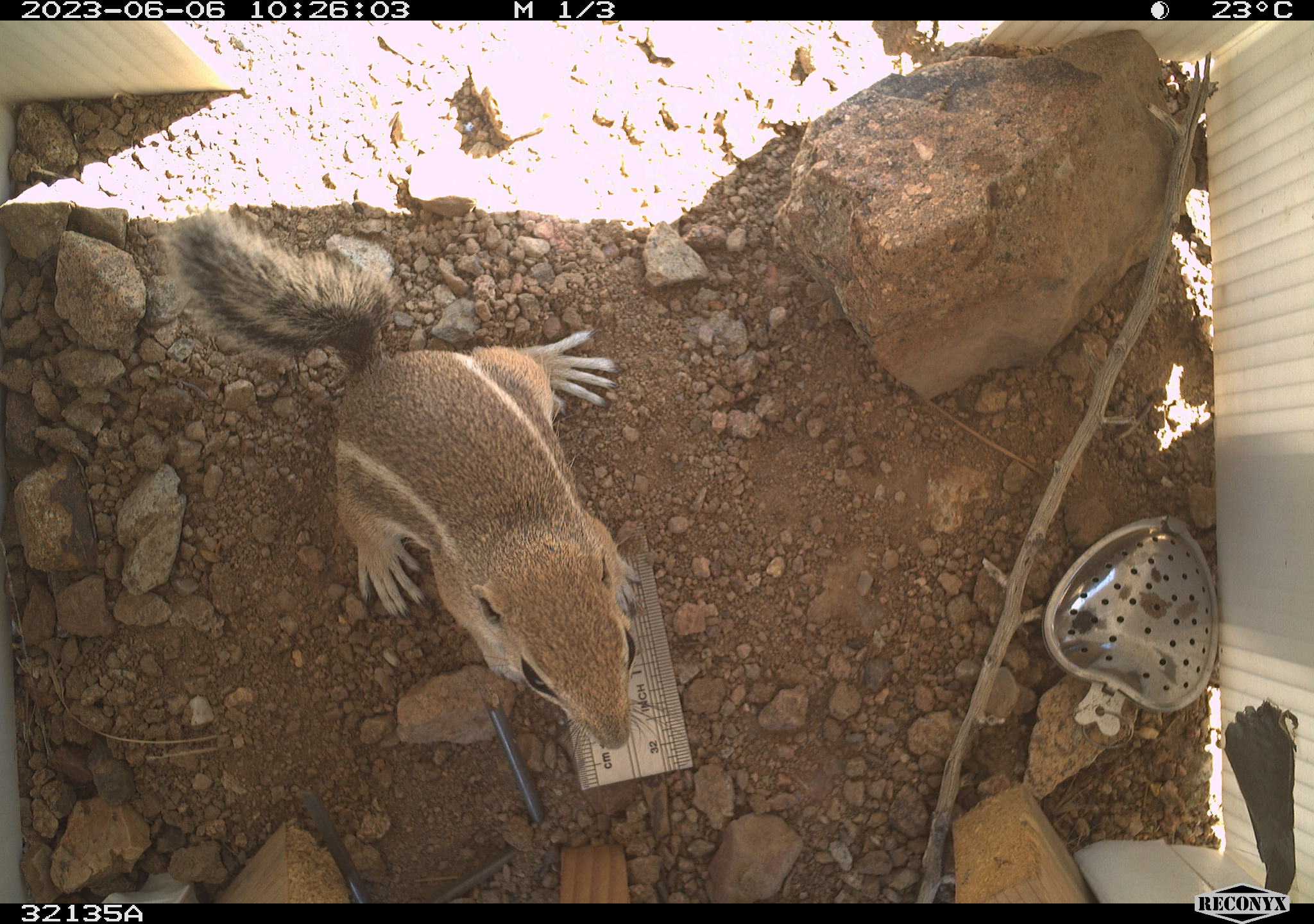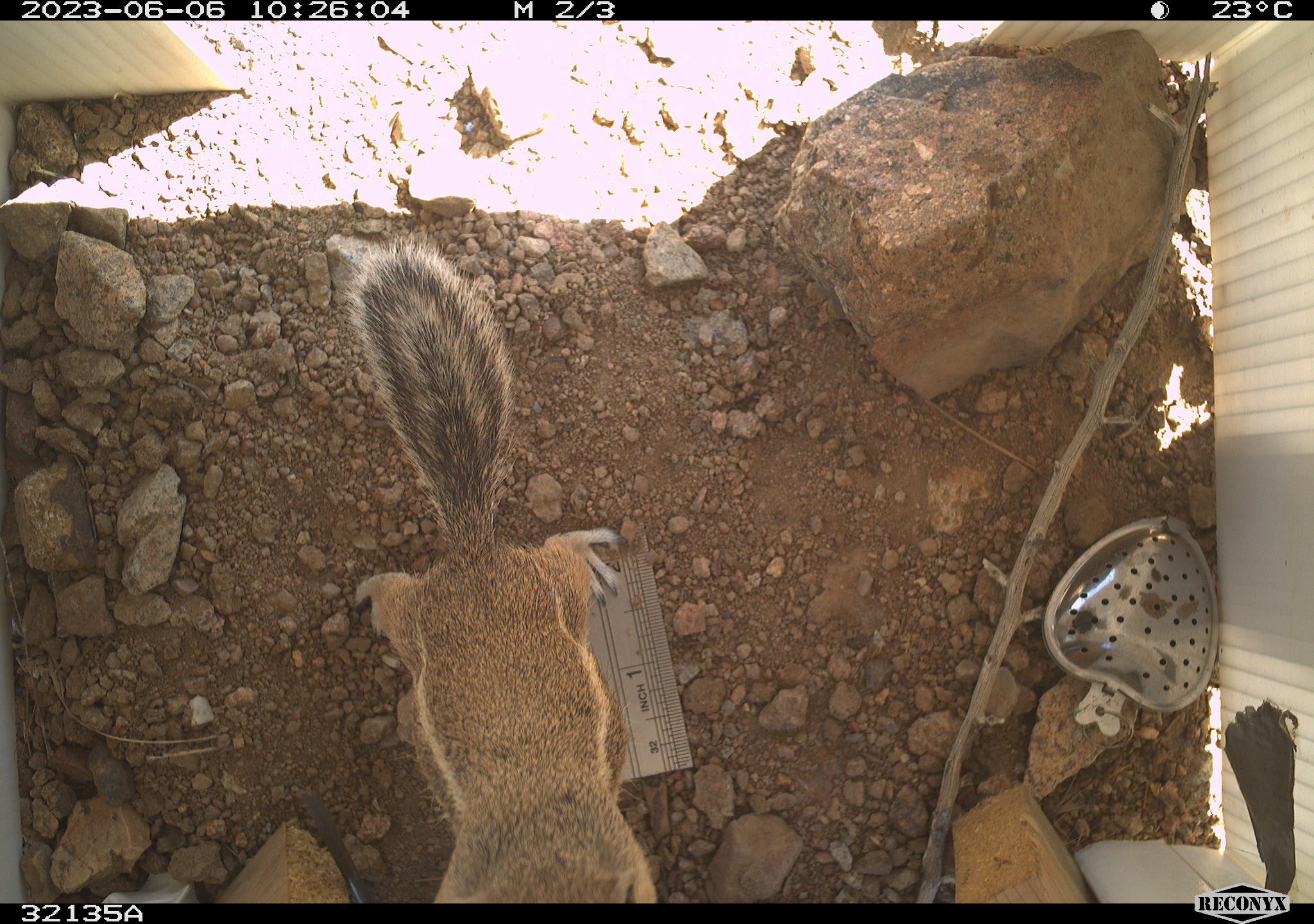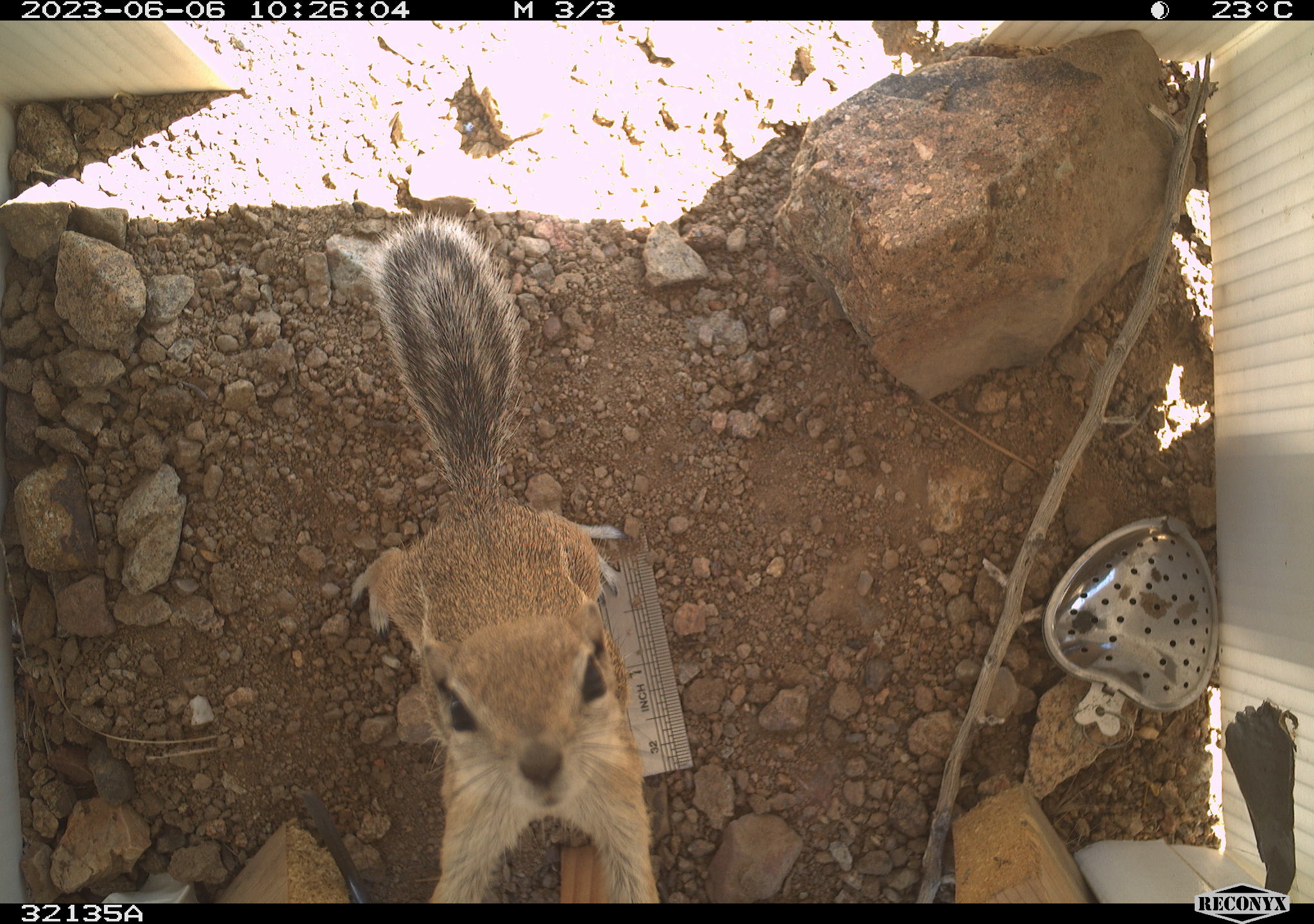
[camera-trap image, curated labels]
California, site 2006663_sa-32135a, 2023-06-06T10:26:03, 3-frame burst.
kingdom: Animalia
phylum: Chordata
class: Mammalia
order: Rodentia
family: Sciuridae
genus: Ammospermophilus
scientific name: Ammospermophilus leucurus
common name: white-tailed antelope squirrel